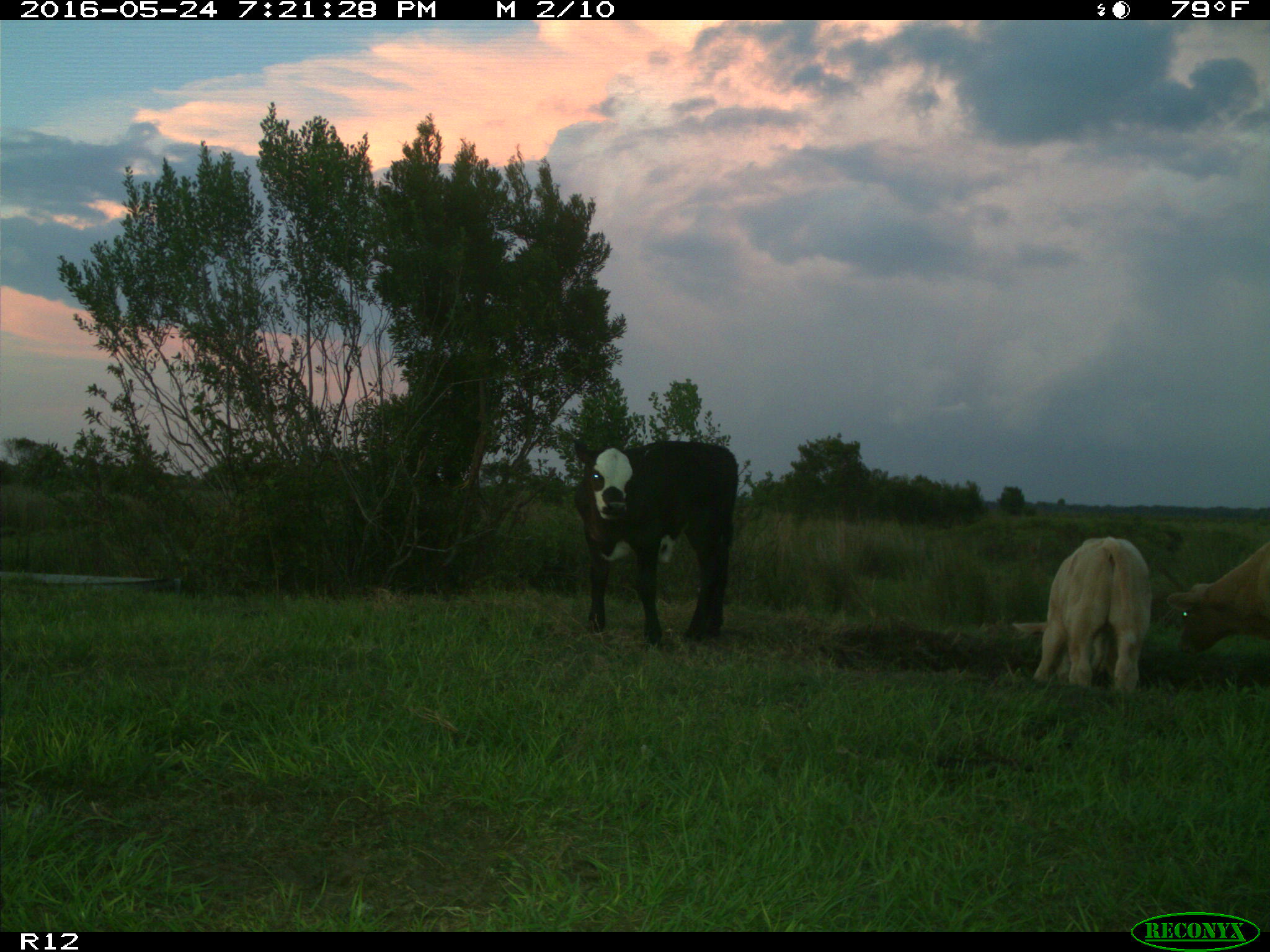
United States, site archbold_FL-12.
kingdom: Animalia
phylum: Chordata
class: Mammalia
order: Artiodactyla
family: Bovidae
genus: Bos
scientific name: Bos taurus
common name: domestic cow